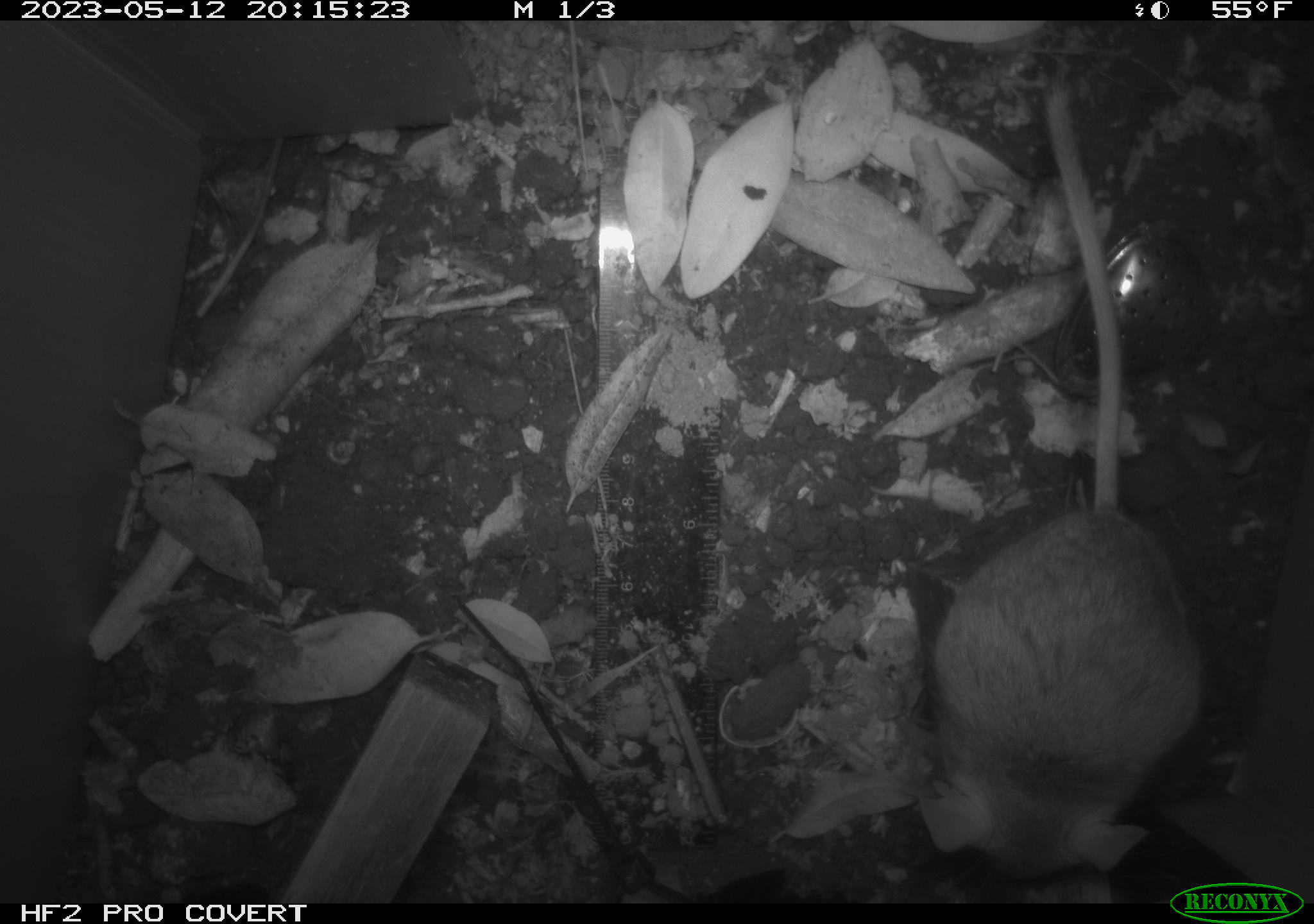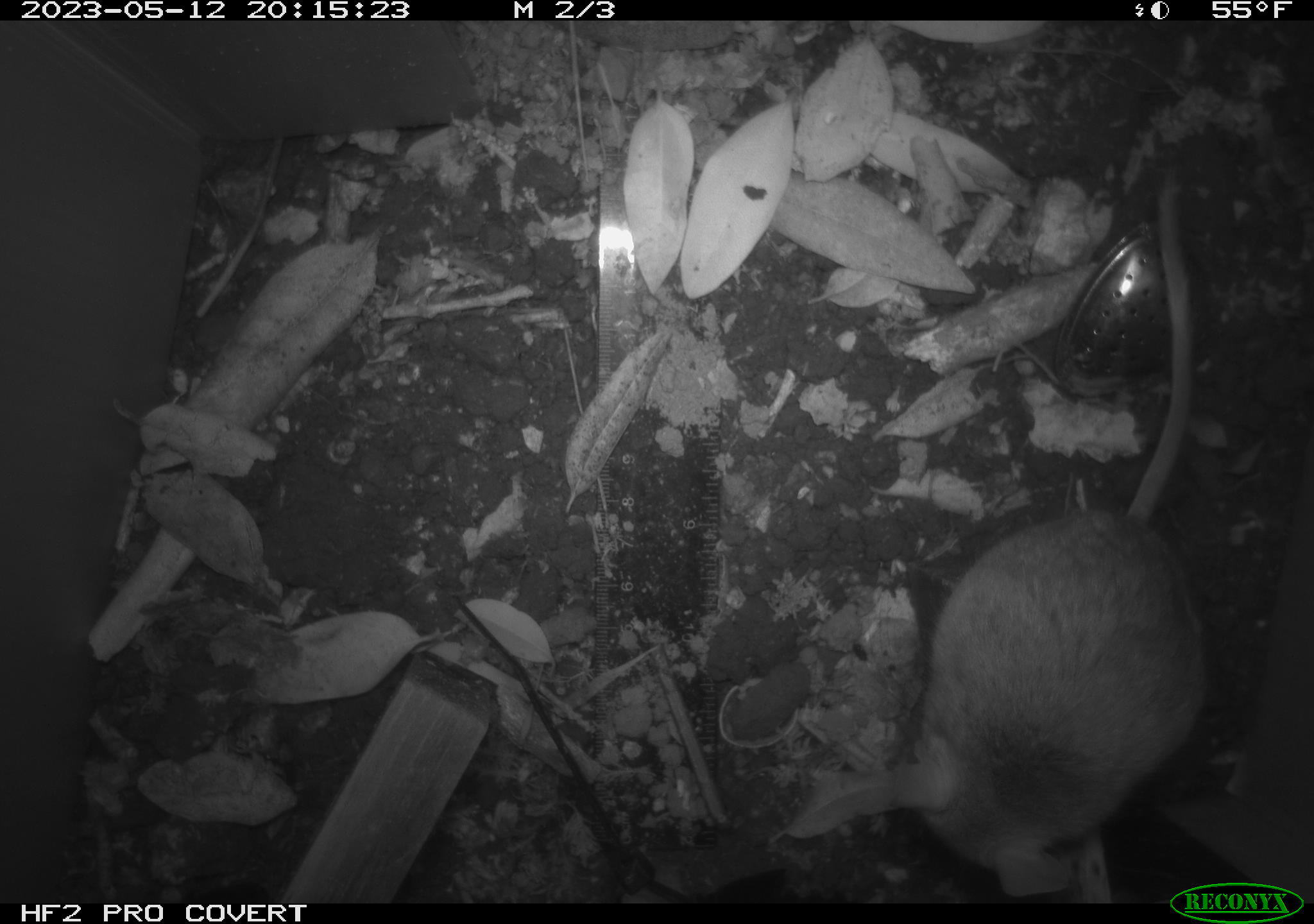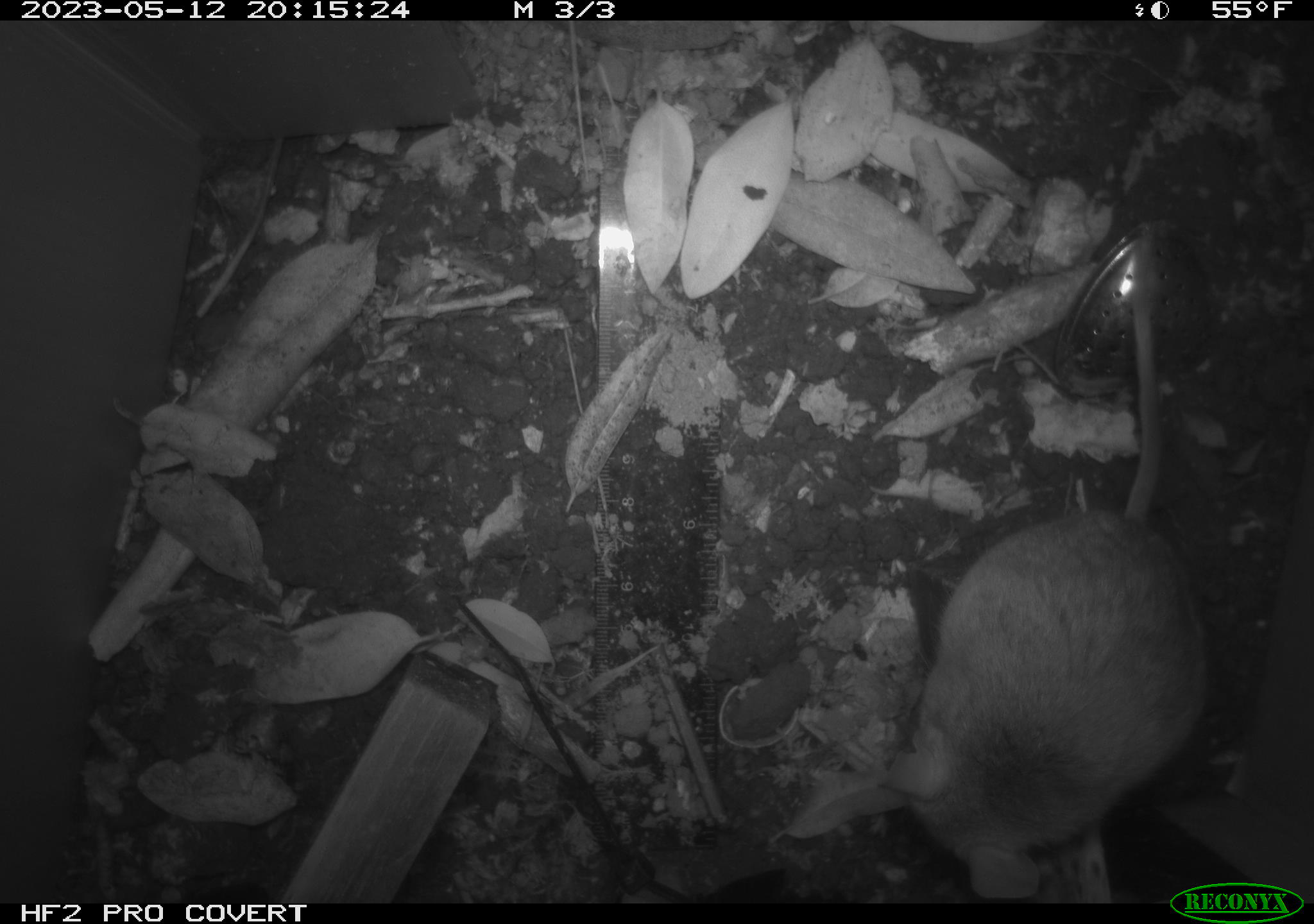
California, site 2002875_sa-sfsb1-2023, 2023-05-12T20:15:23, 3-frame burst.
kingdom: Animalia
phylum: Chordata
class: Mammalia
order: Rodentia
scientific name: Rodentia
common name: mouse species